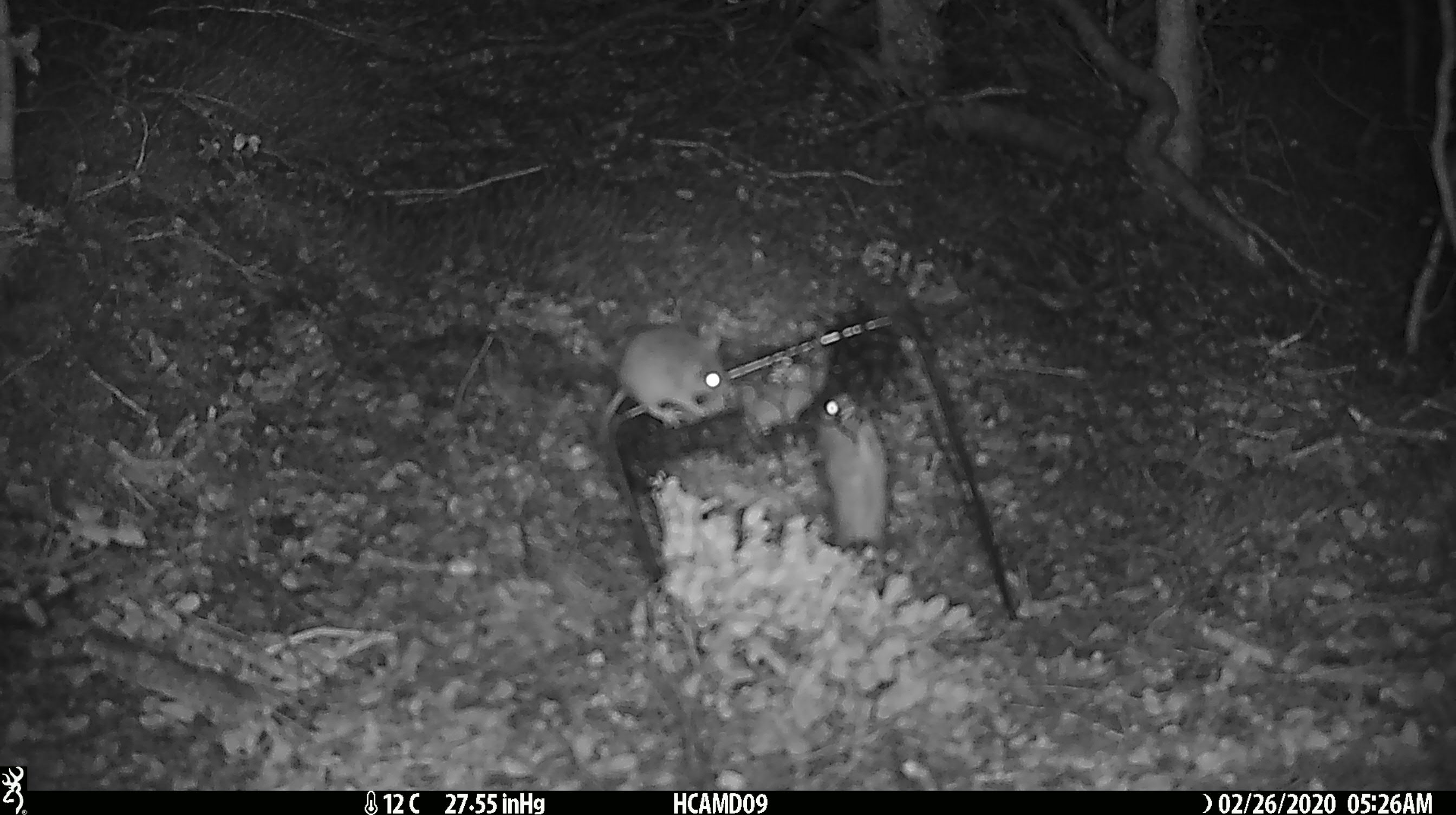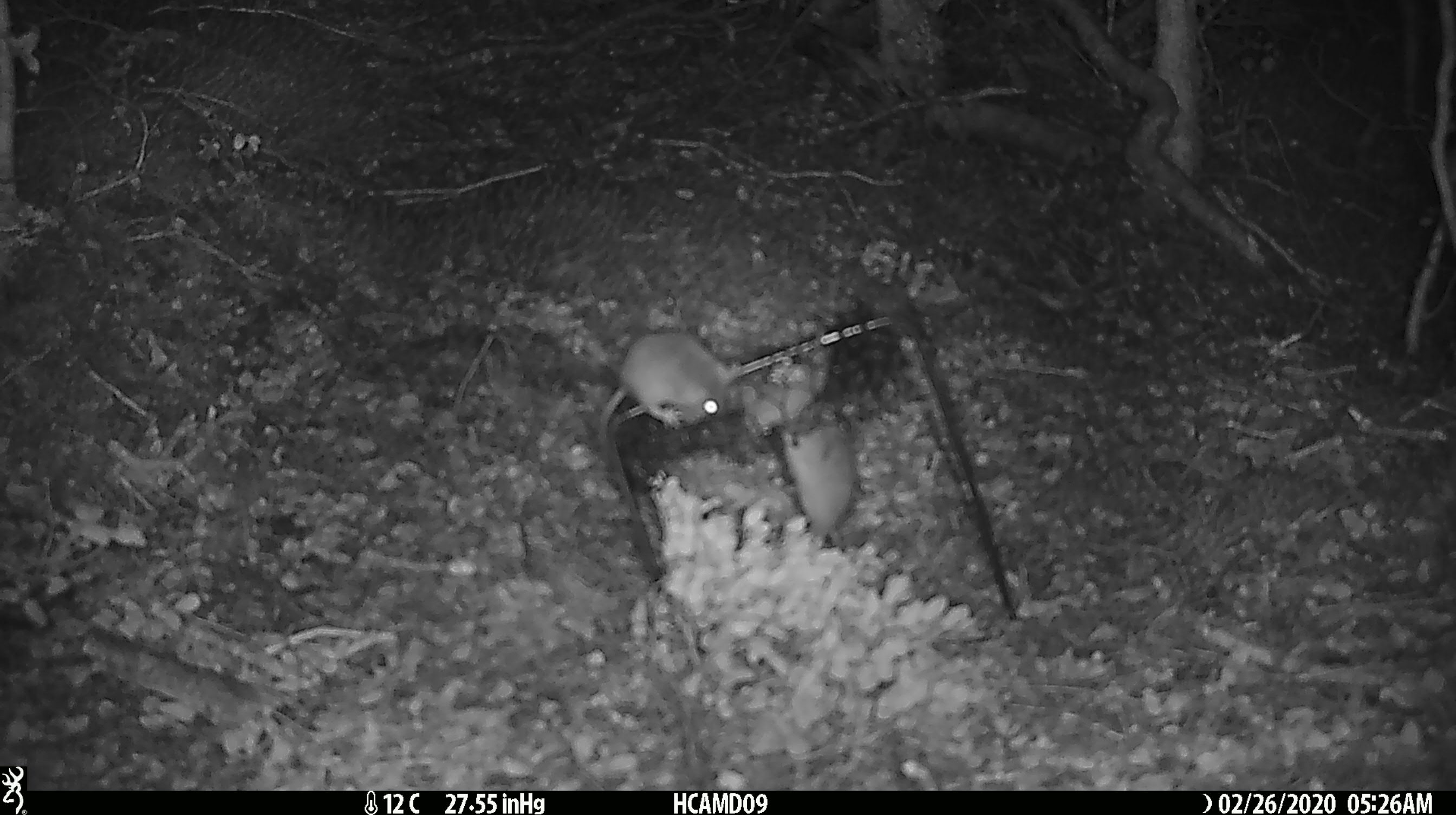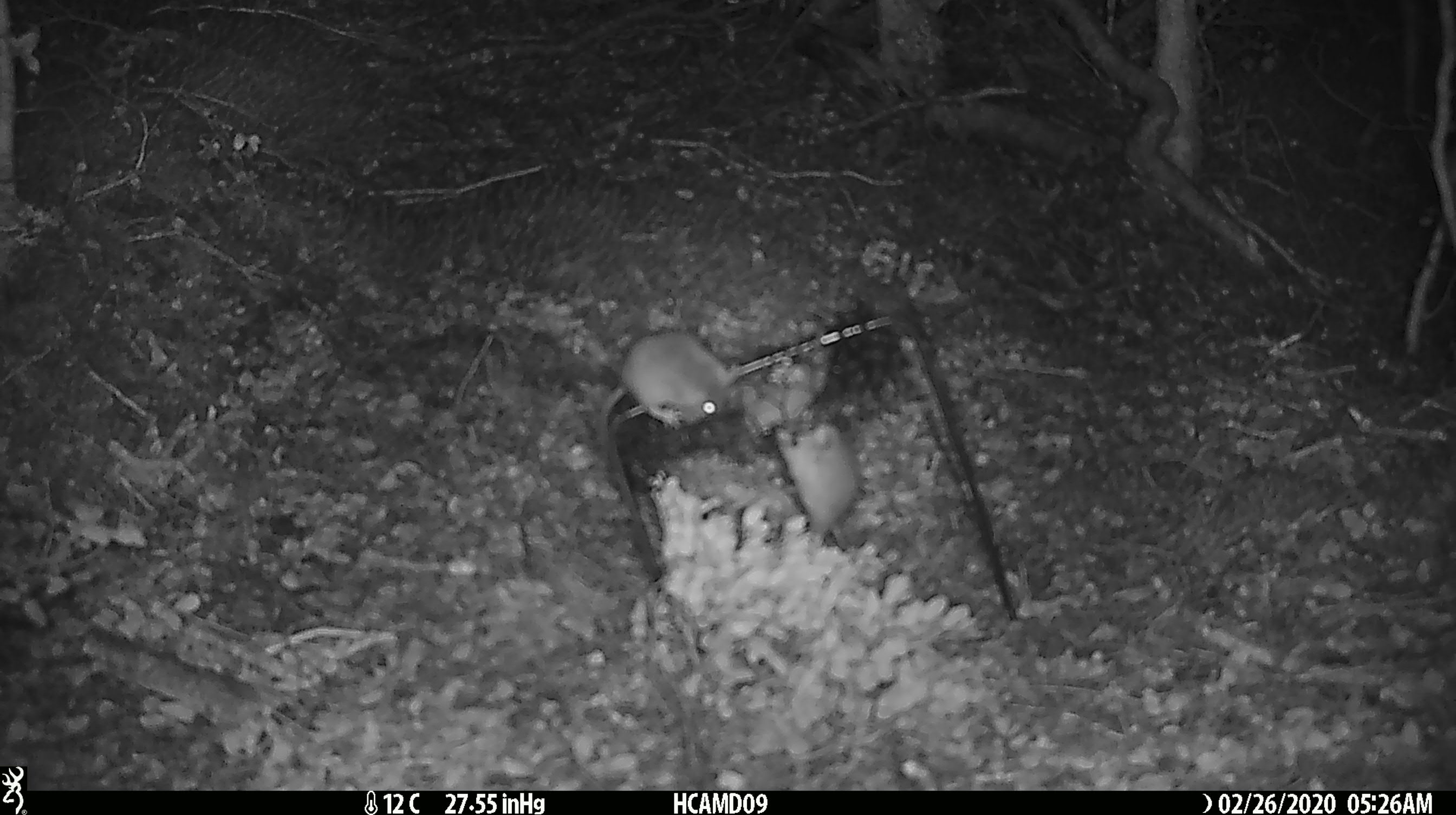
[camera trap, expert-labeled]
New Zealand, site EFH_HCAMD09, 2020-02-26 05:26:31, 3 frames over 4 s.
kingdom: Animalia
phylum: Chordata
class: Mammalia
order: Rodentia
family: Muridae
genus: Mus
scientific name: Mus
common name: mouse